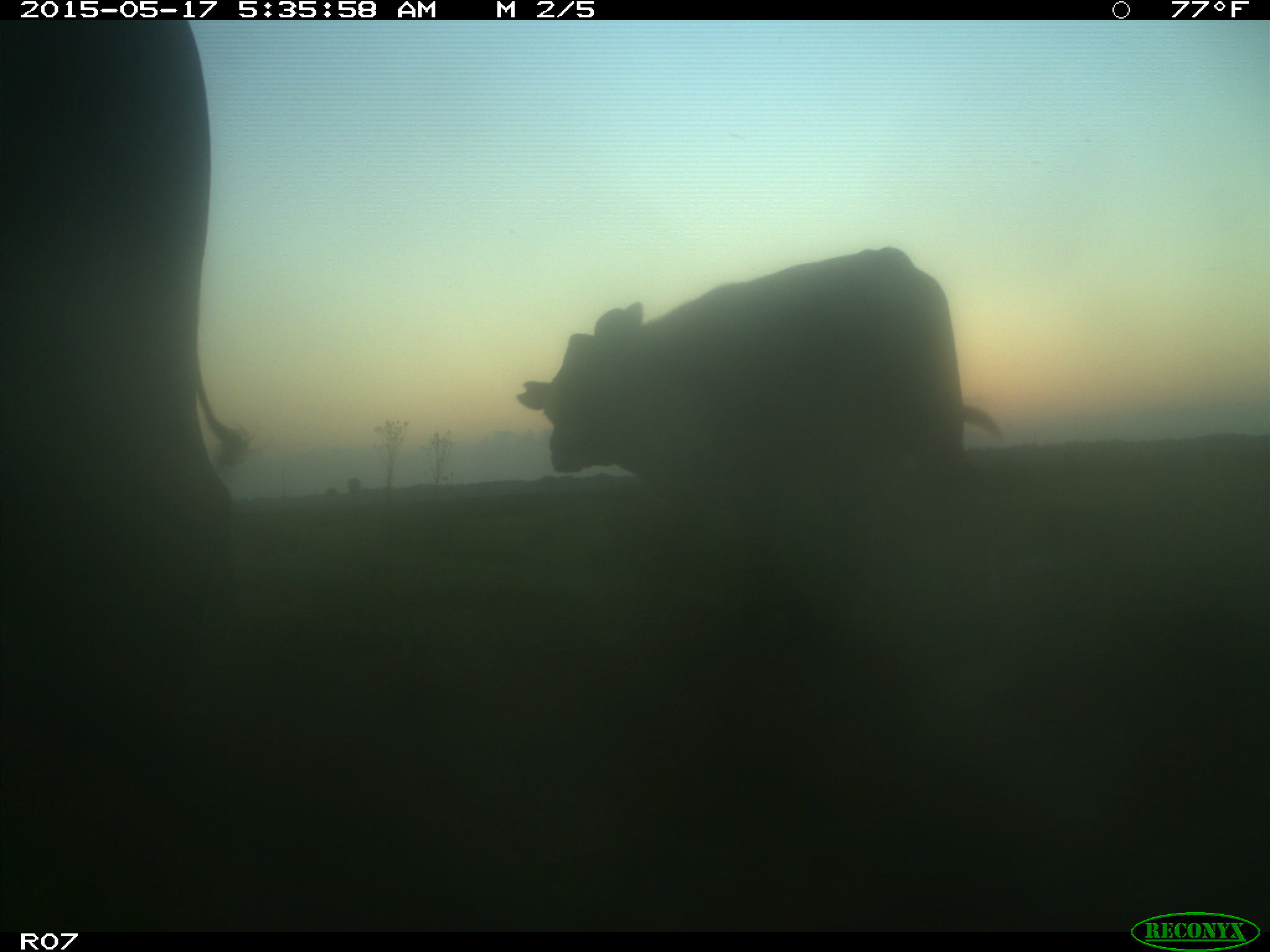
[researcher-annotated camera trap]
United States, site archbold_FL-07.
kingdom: Animalia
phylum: Chordata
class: Mammalia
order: Artiodactyla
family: Bovidae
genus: Bos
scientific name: Bos taurus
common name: domestic cow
Bos taurus (domestic cow).